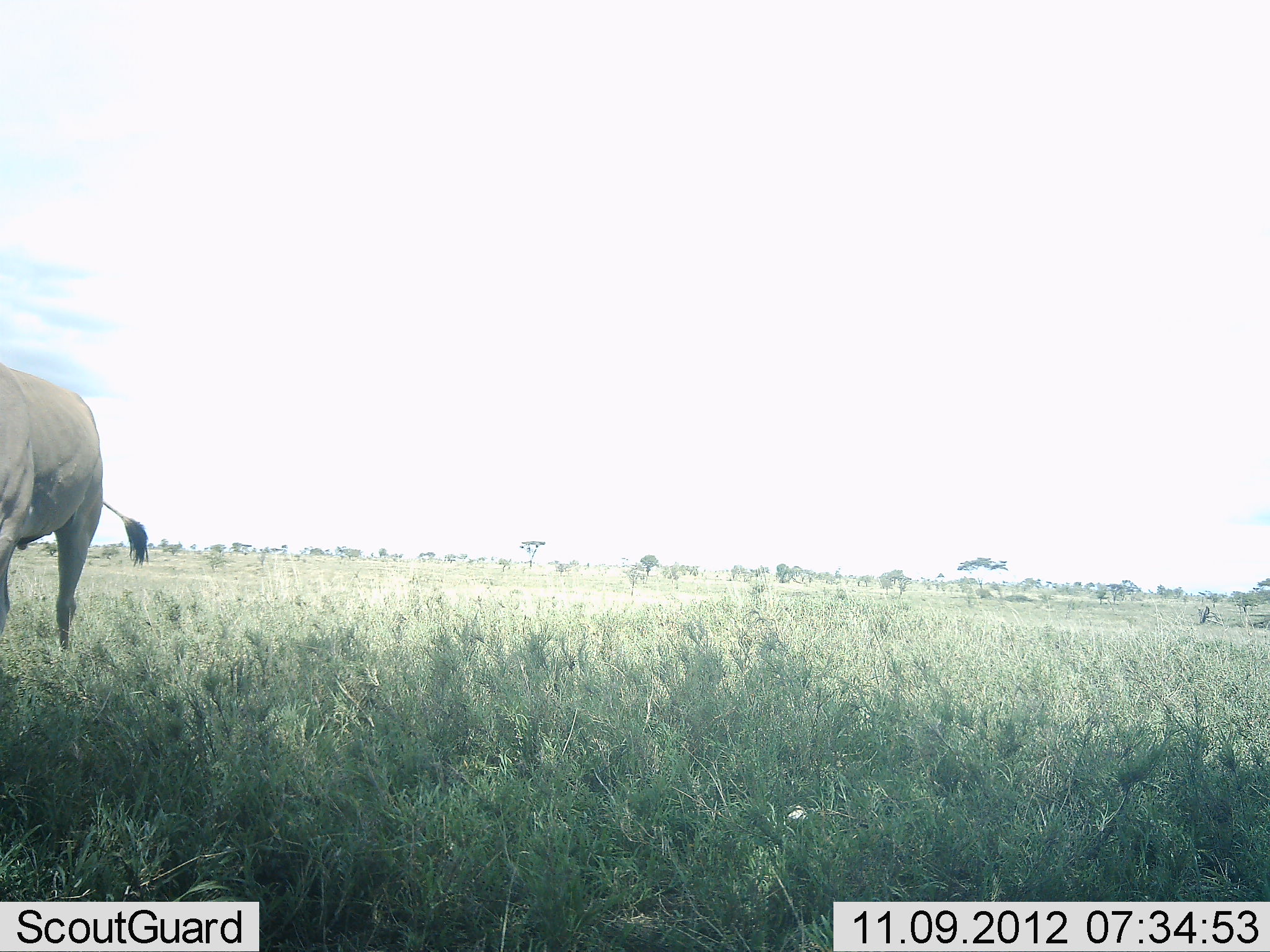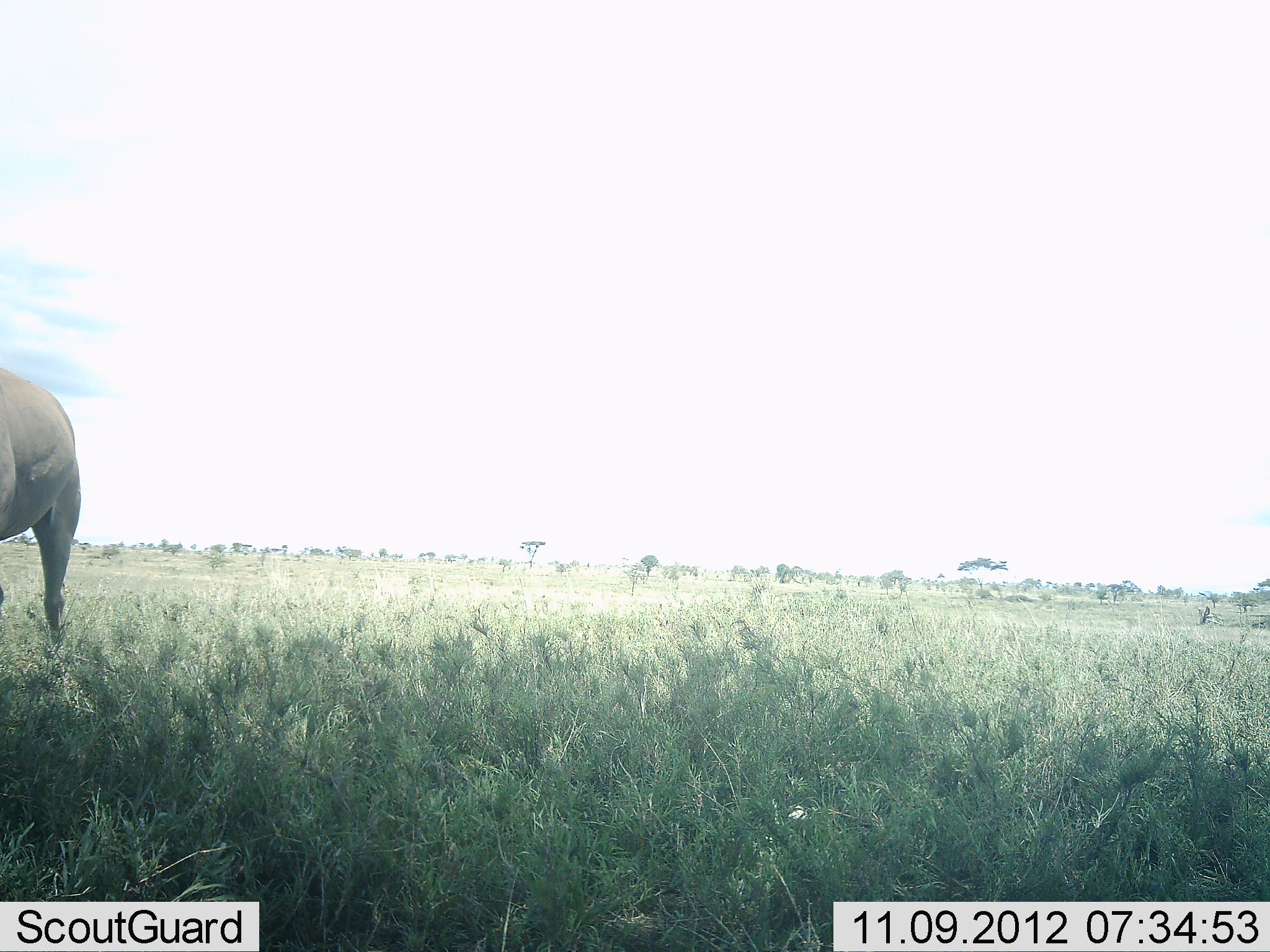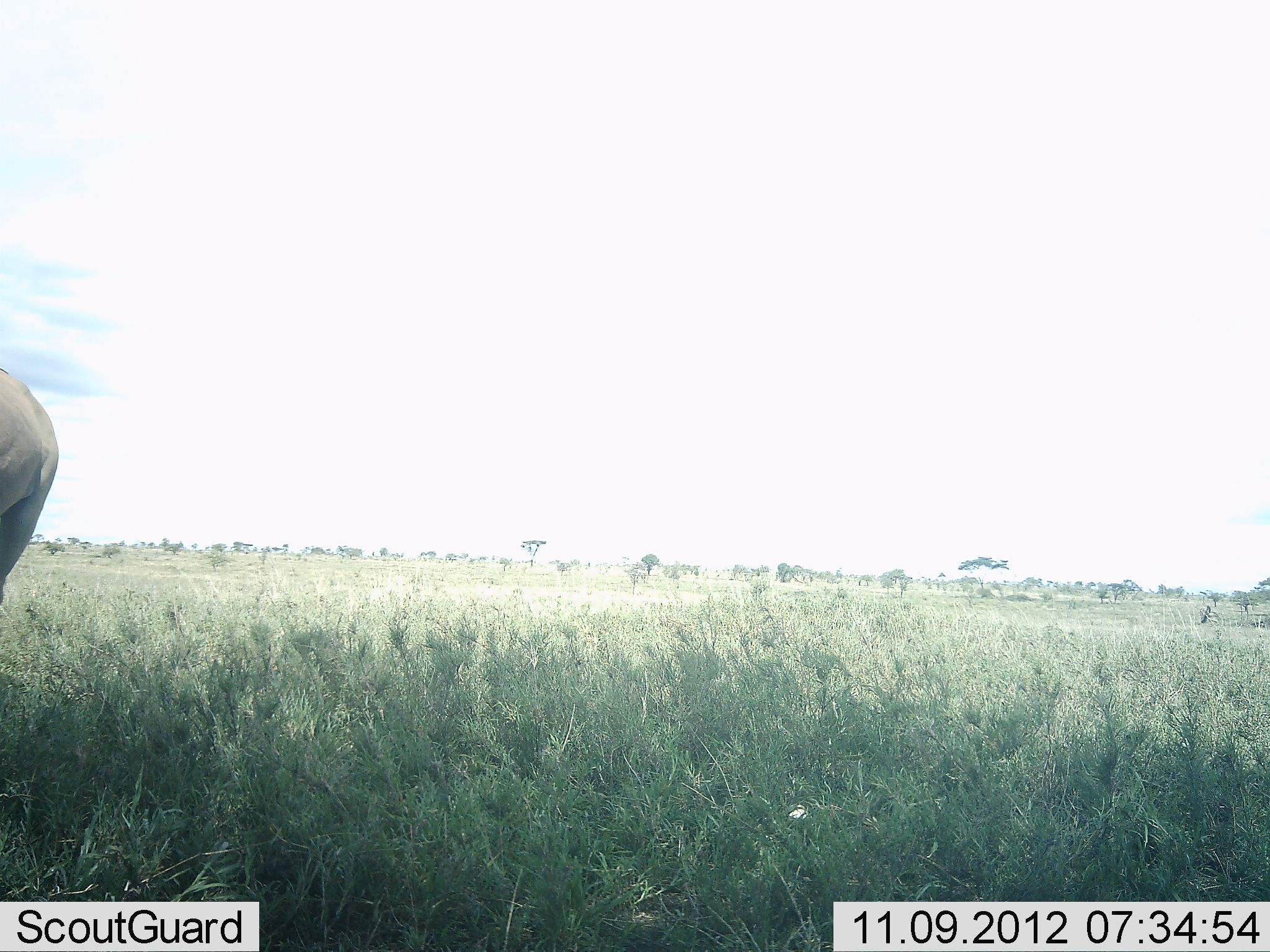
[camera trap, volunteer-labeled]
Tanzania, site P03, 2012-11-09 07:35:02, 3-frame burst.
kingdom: Animalia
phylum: Chordata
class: Mammalia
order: Artiodactyla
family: Bovidae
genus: Tragelaphus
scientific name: Tragelaphus oryx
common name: eland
Eland (Tragelaphus oryx), count 1. Behavior (volunteer vote fractions): standing 50%, resting 0%, moving 50%, interacting 0%. Young present (vote fraction): 0%. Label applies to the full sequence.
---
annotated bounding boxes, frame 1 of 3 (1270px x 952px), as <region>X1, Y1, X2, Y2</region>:
animal: <region>0, 363, 149, 652</region>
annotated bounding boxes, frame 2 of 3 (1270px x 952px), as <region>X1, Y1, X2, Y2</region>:
animal: <region>0, 366, 81, 646</region>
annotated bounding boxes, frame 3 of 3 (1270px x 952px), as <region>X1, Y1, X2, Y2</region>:
animal: <region>0, 369, 59, 606</region>